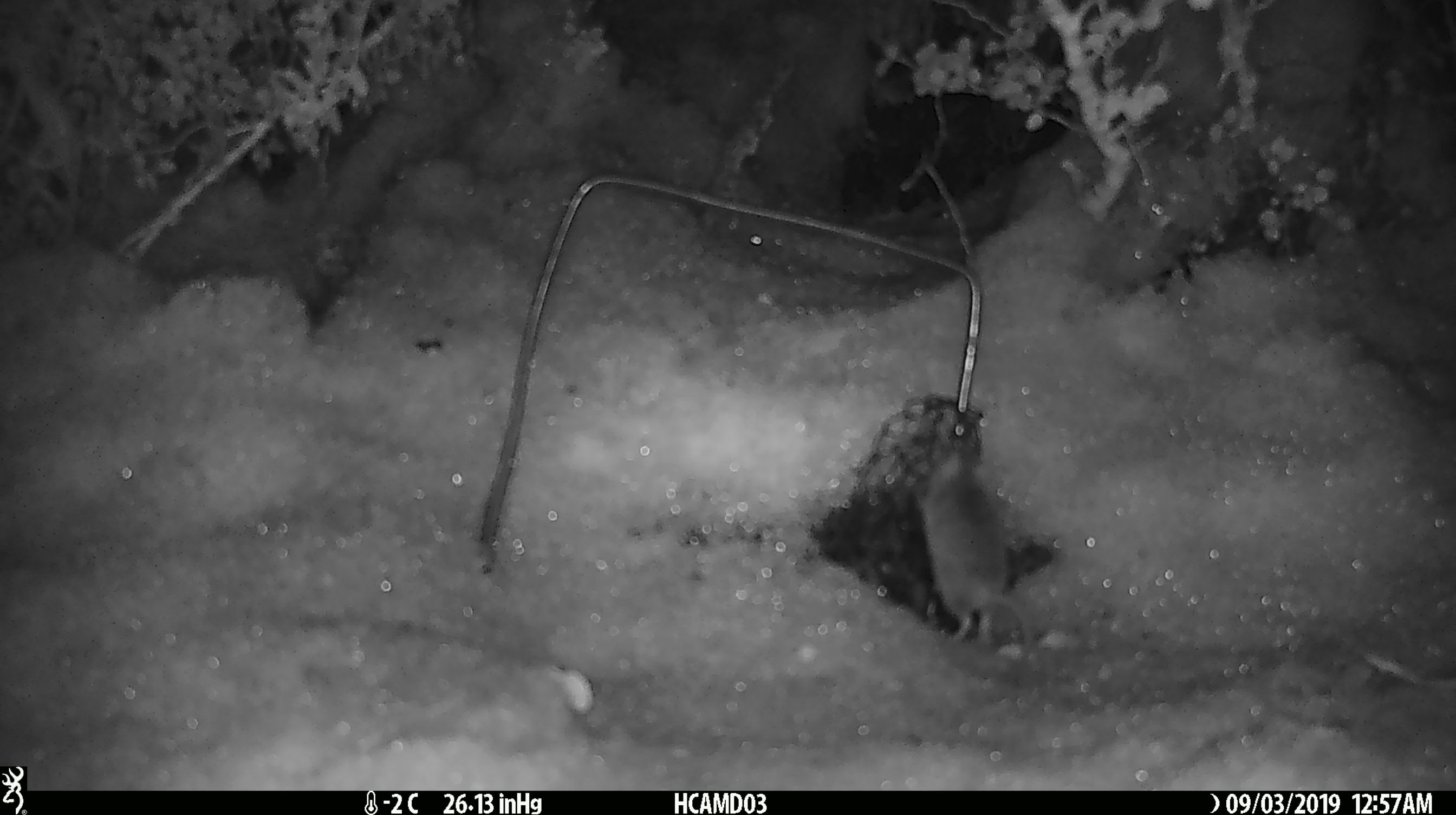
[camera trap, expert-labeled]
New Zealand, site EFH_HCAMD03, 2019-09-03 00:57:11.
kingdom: Animalia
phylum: Chordata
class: Mammalia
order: Rodentia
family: Muridae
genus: Mus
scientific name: Mus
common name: mouse